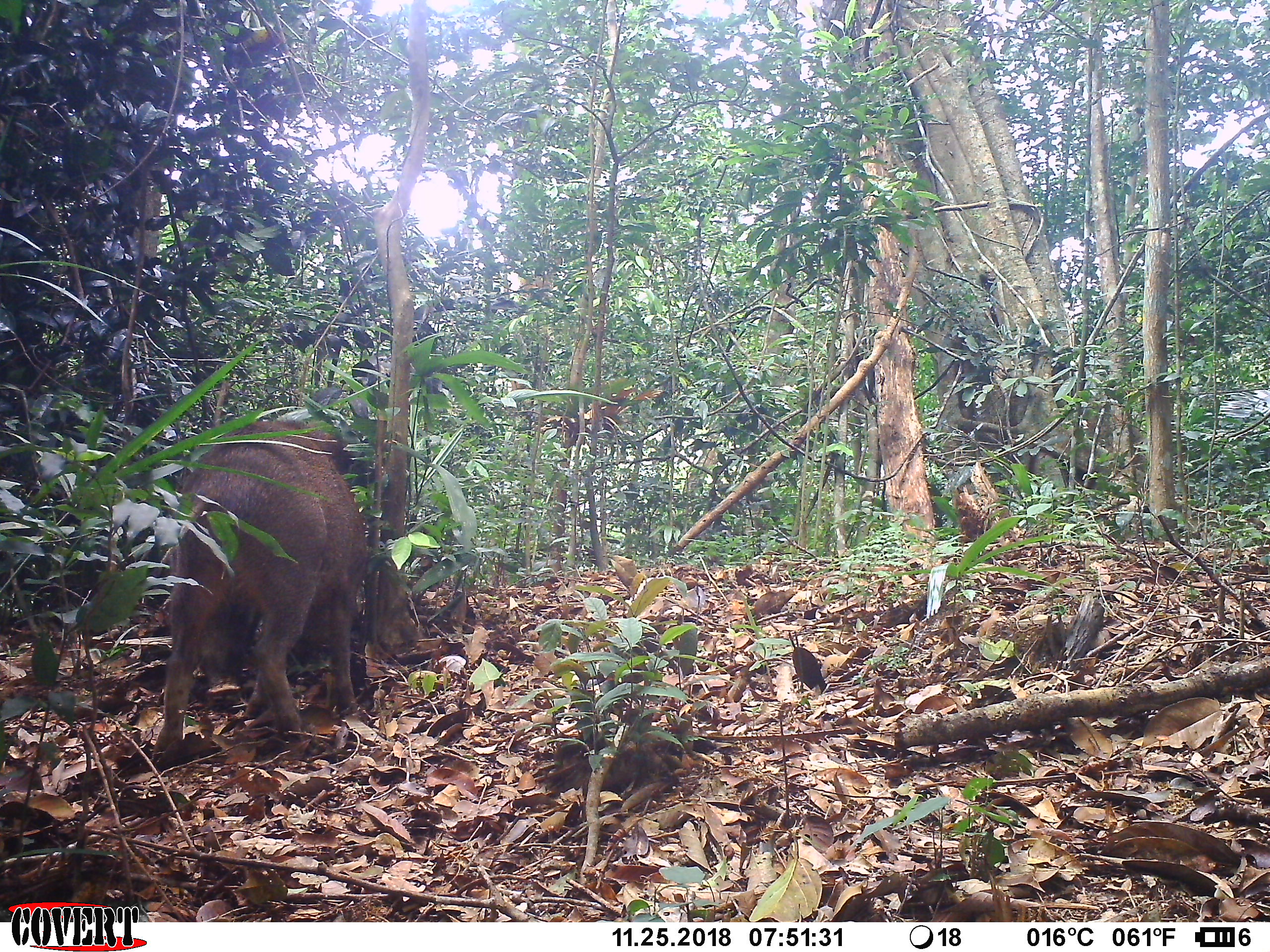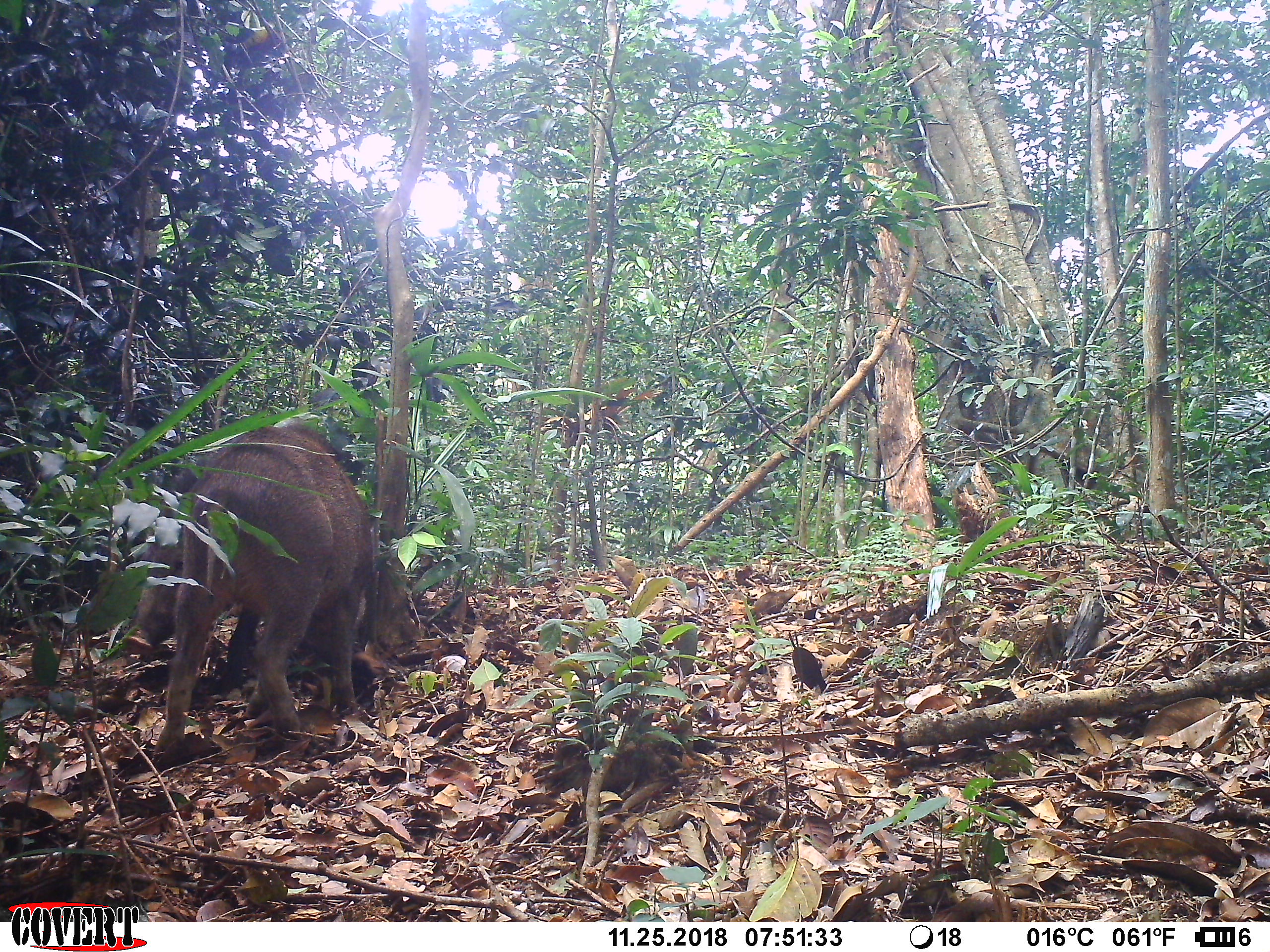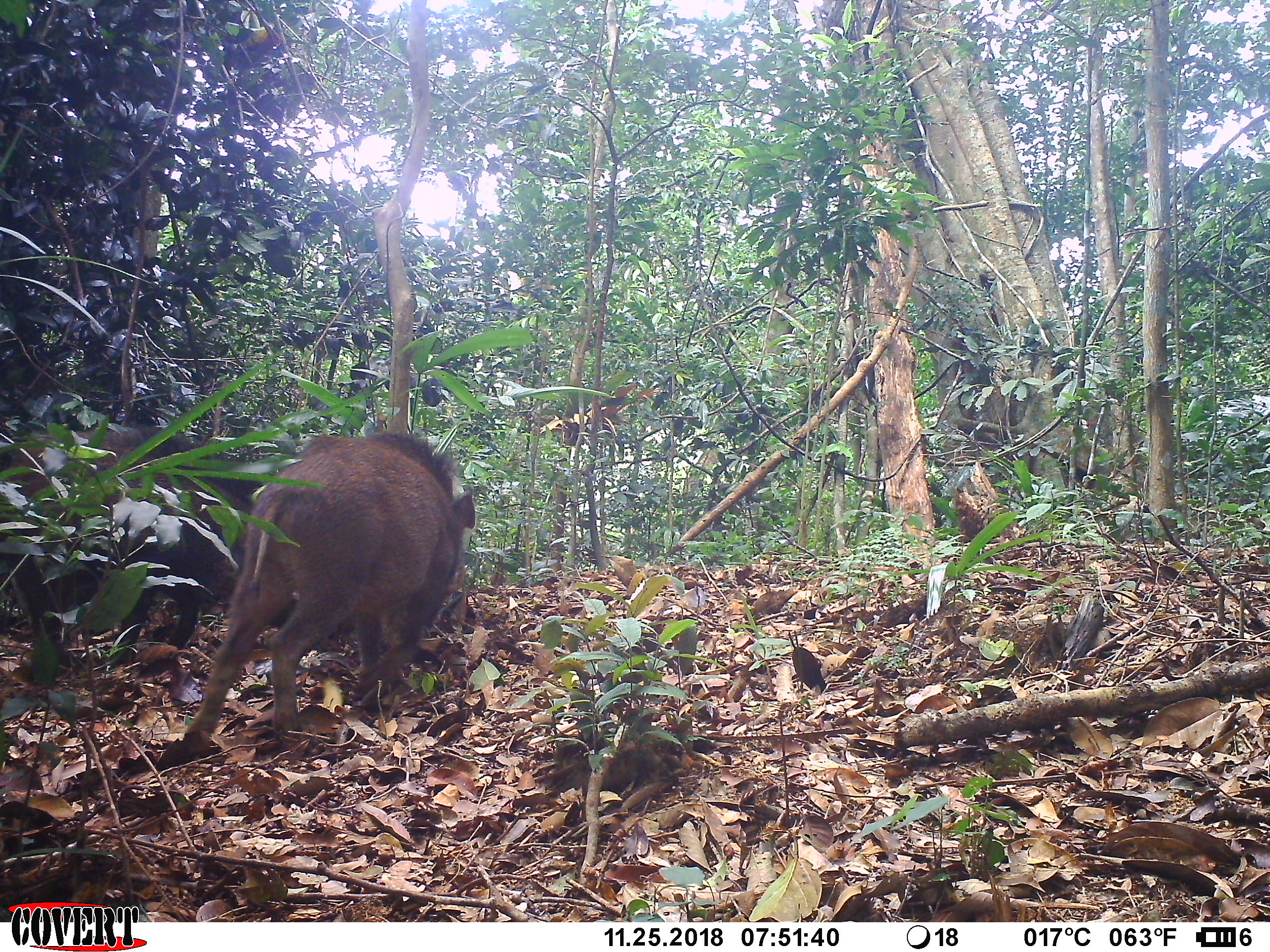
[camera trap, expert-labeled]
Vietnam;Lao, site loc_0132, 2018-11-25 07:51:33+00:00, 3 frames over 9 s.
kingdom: Animalia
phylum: Chordata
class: Mammalia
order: Artiodactyla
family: Suidae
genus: Sus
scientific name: Sus scrofa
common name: eurasian wild pig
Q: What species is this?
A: Eurasian wild pig (Sus scrofa).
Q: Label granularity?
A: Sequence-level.